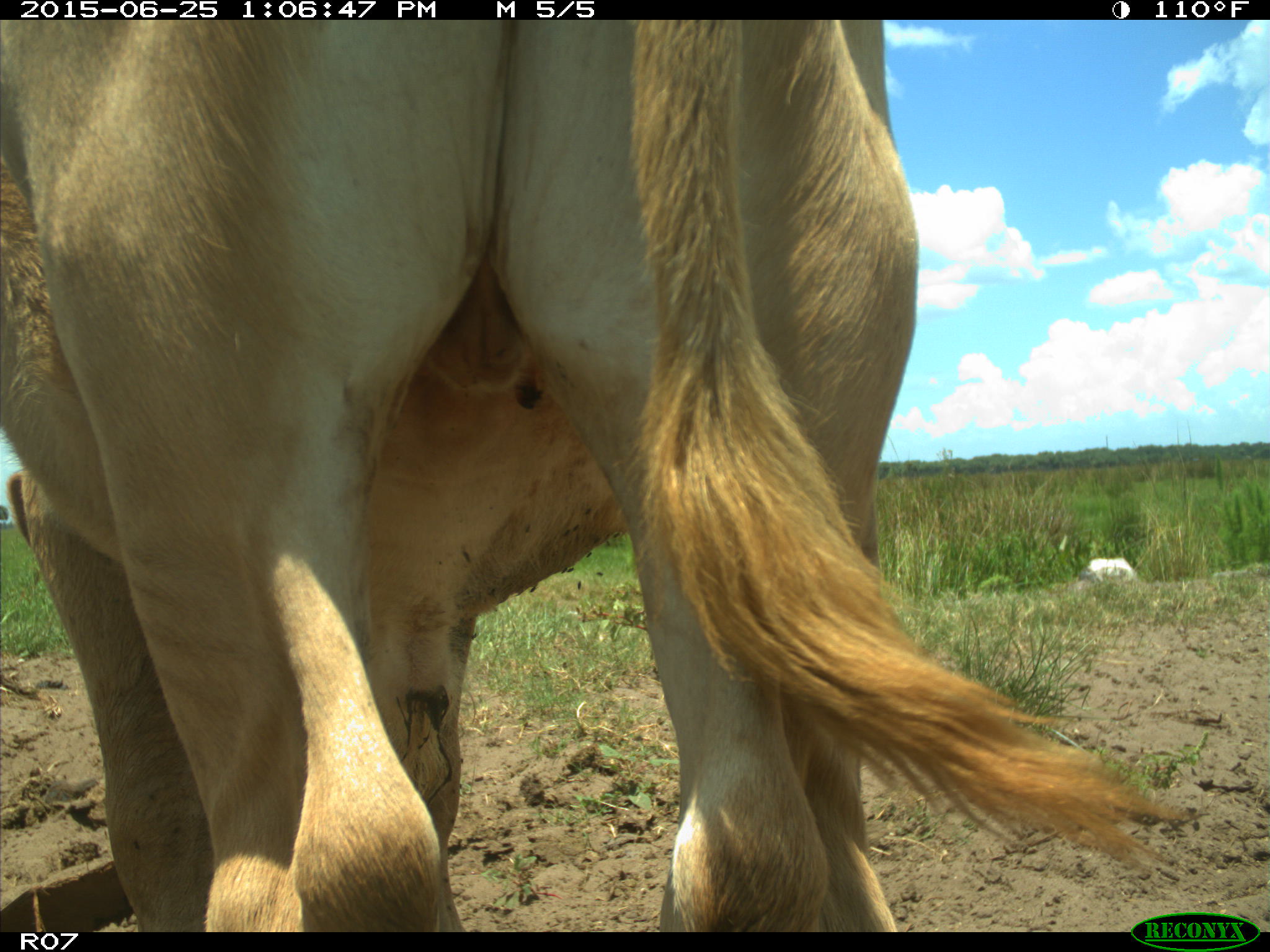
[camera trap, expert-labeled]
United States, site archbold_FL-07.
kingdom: Animalia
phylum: Chordata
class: Mammalia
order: Artiodactyla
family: Bovidae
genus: Bos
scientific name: Bos taurus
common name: domestic cow